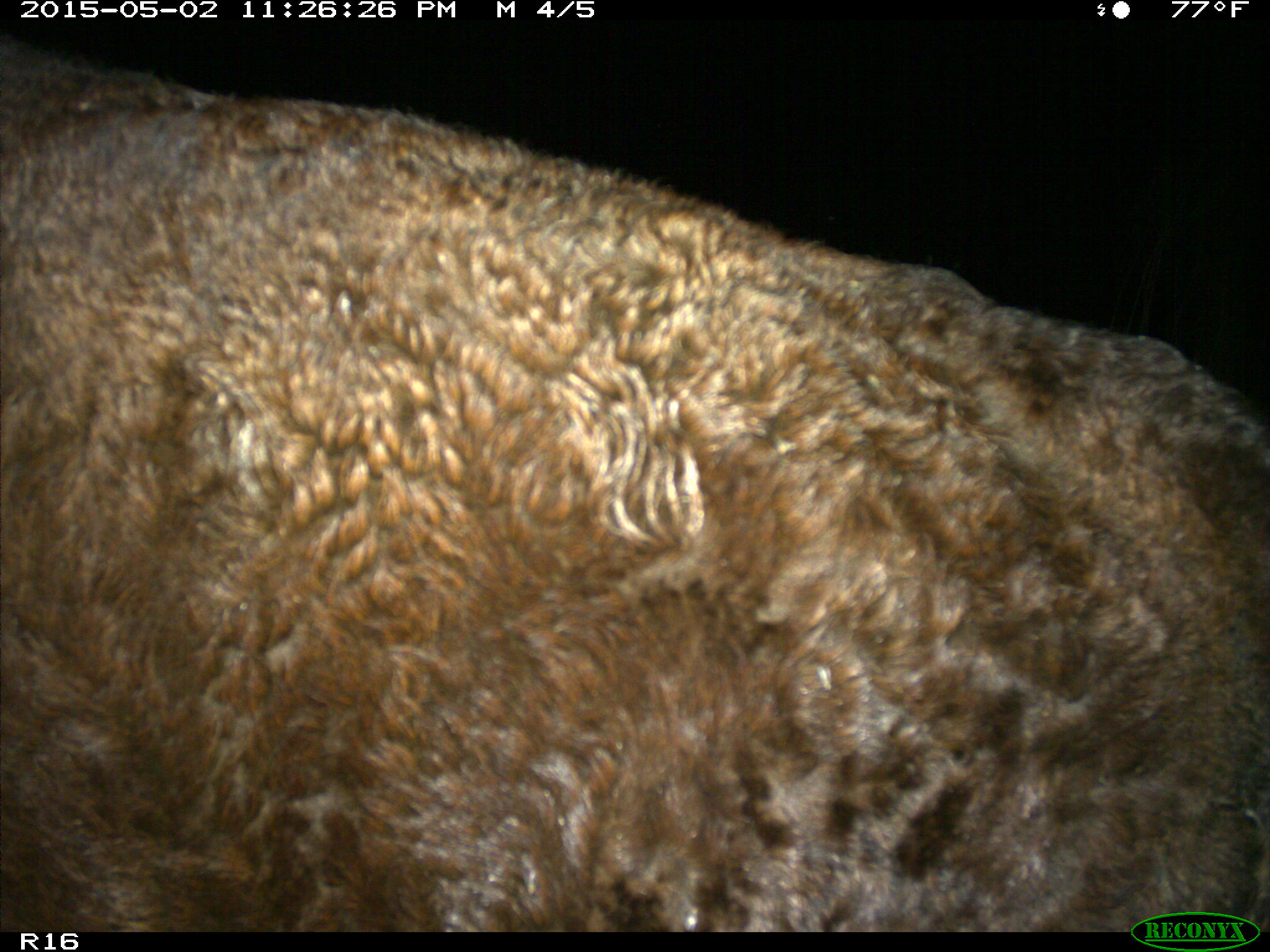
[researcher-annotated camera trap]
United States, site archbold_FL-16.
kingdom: Animalia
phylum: Chordata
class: Mammalia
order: Artiodactyla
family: Bovidae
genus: Bos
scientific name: Bos taurus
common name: domestic cow